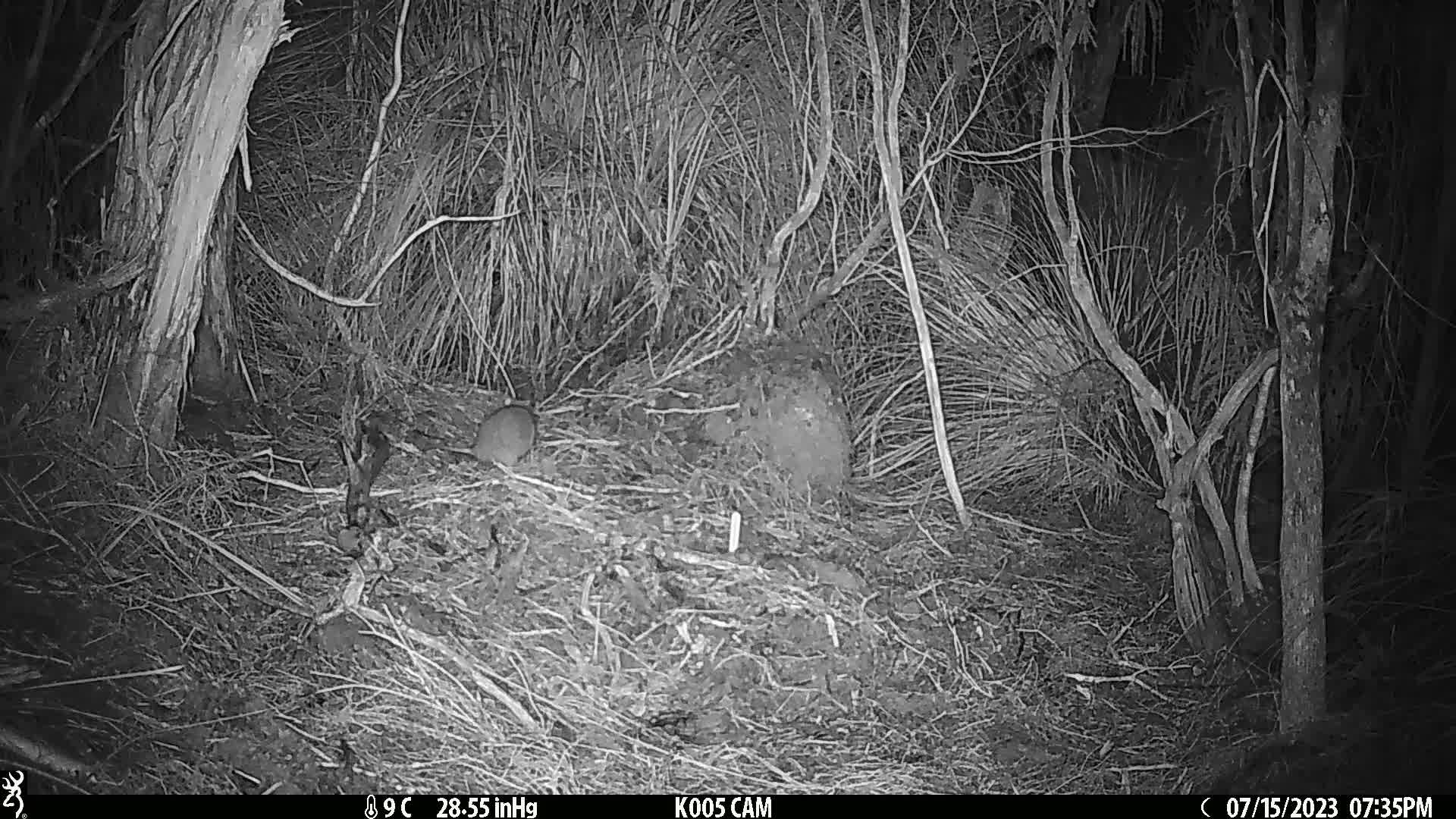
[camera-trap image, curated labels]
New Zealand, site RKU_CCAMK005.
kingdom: Animalia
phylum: Chordata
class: Mammalia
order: Rodentia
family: Muridae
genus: Rattus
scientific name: Rattus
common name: rat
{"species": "rat (Rattus)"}